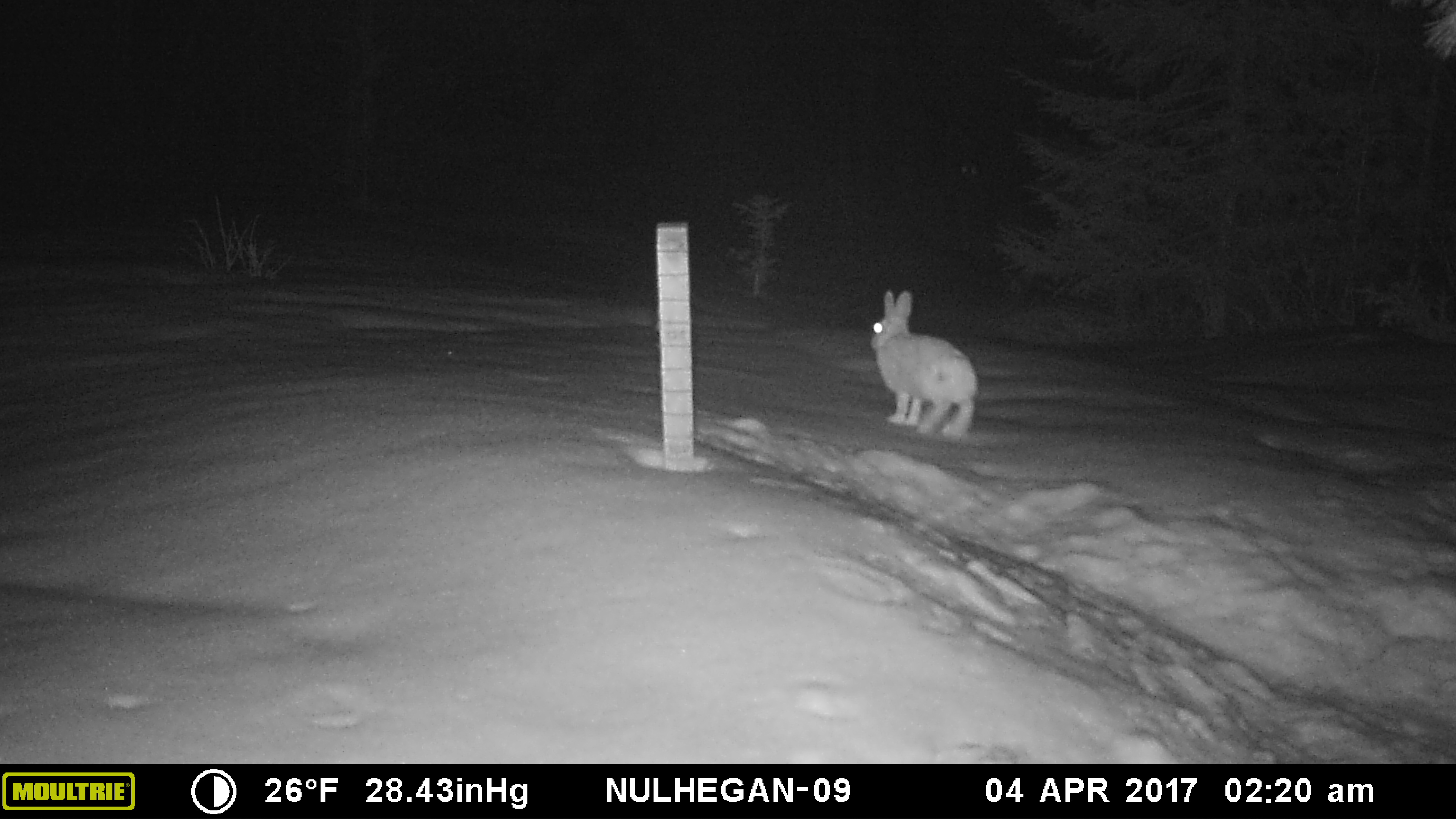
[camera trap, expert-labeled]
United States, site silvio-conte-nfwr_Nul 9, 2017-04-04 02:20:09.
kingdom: Animalia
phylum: Chordata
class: Mammalia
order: Lagomorpha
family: Leporidae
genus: Lepus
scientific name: Lepus americanus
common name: snowshoe hare